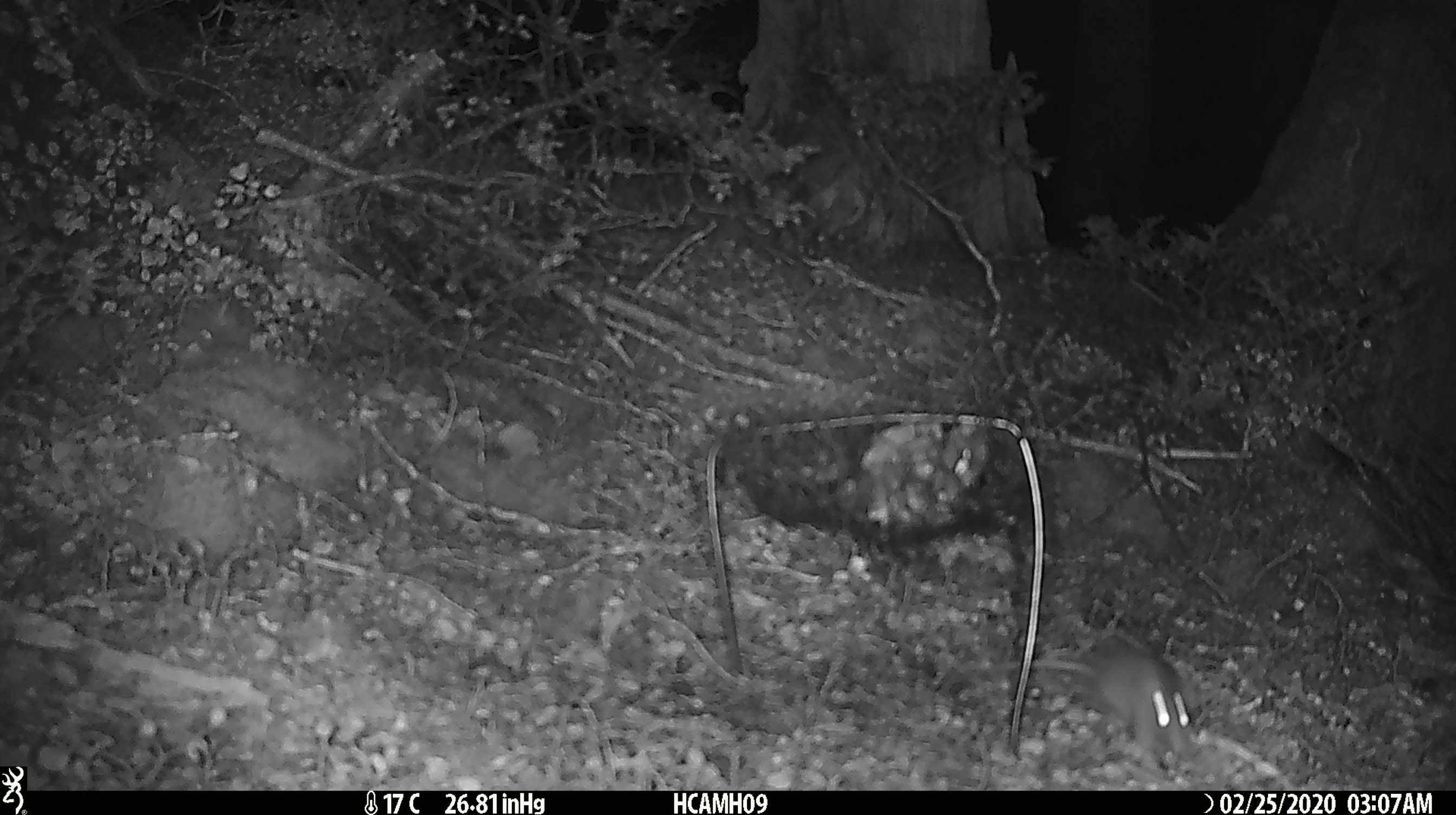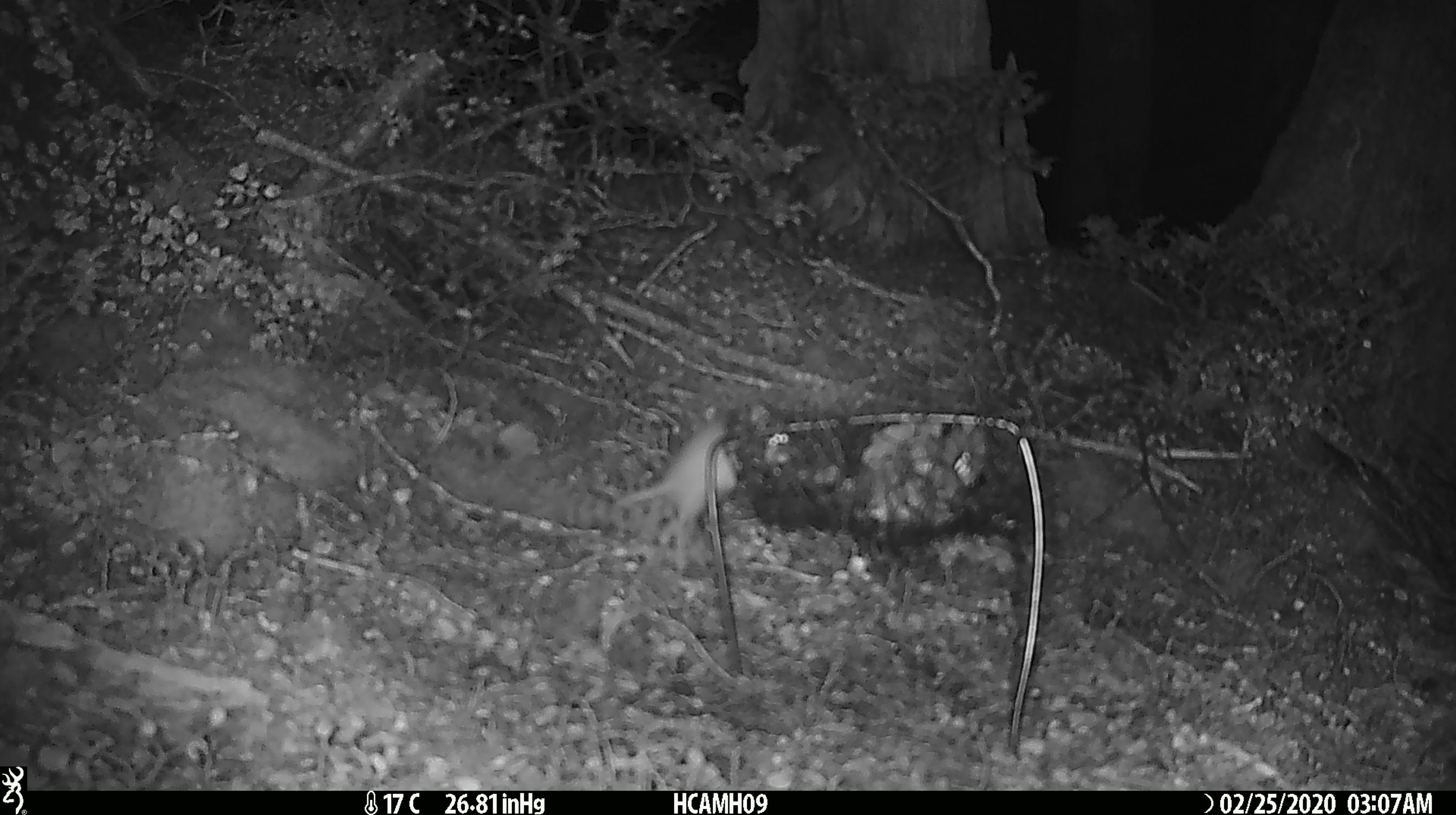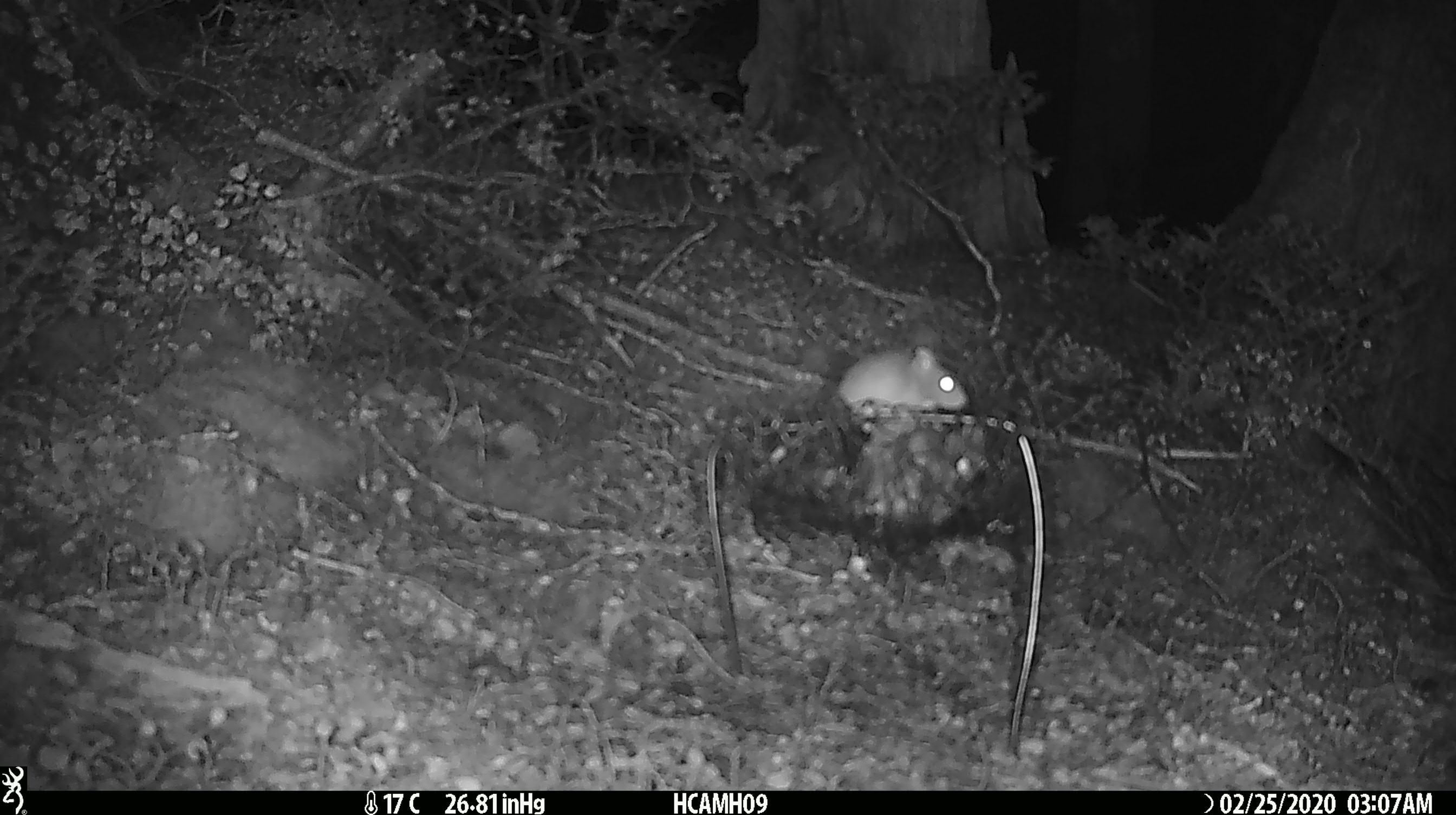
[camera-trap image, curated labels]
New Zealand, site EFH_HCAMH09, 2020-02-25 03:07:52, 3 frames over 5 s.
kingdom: Animalia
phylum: Chordata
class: Mammalia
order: Rodentia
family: Muridae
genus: Mus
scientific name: Mus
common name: mouse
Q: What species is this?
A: Mouse (Mus).